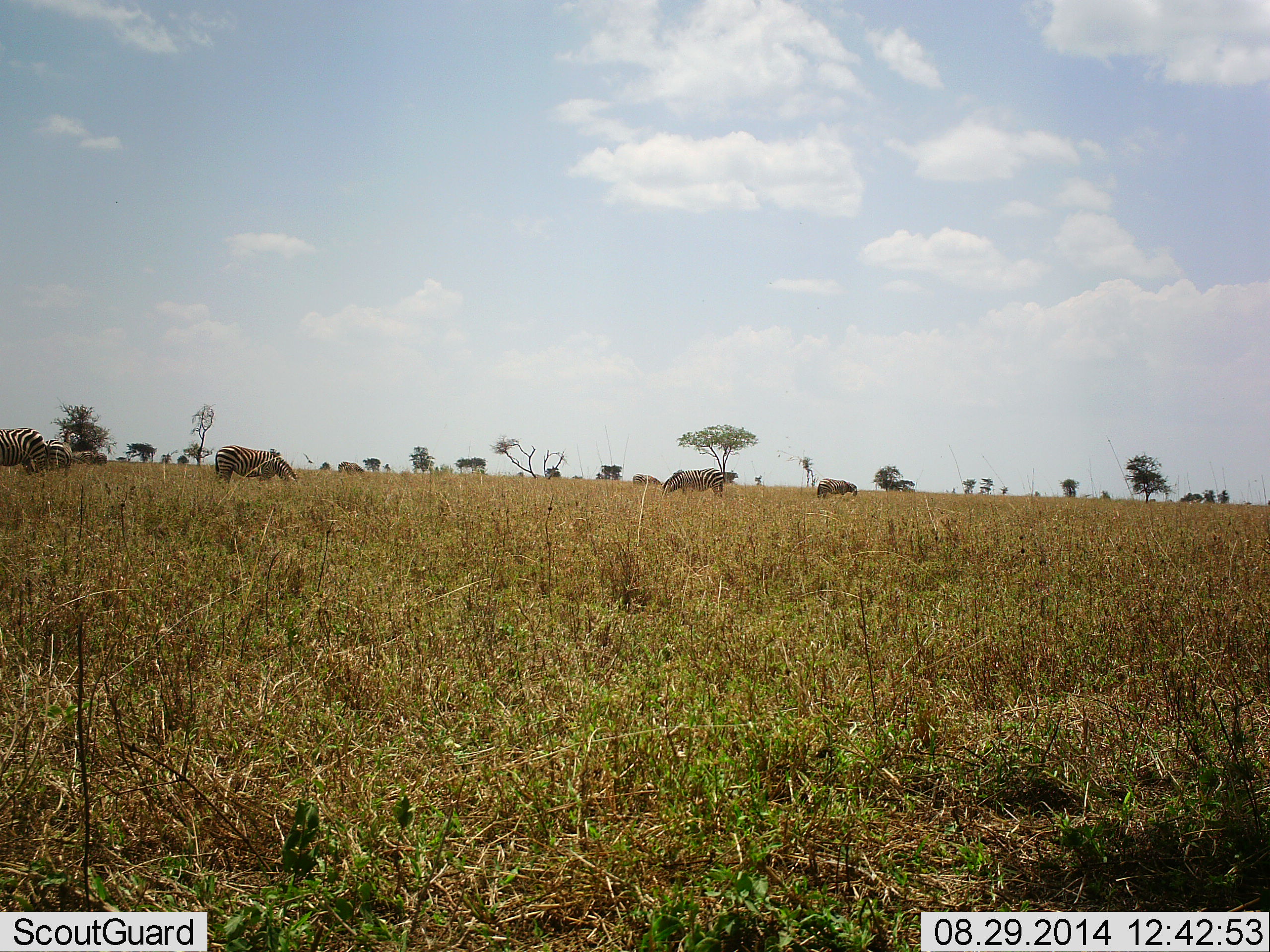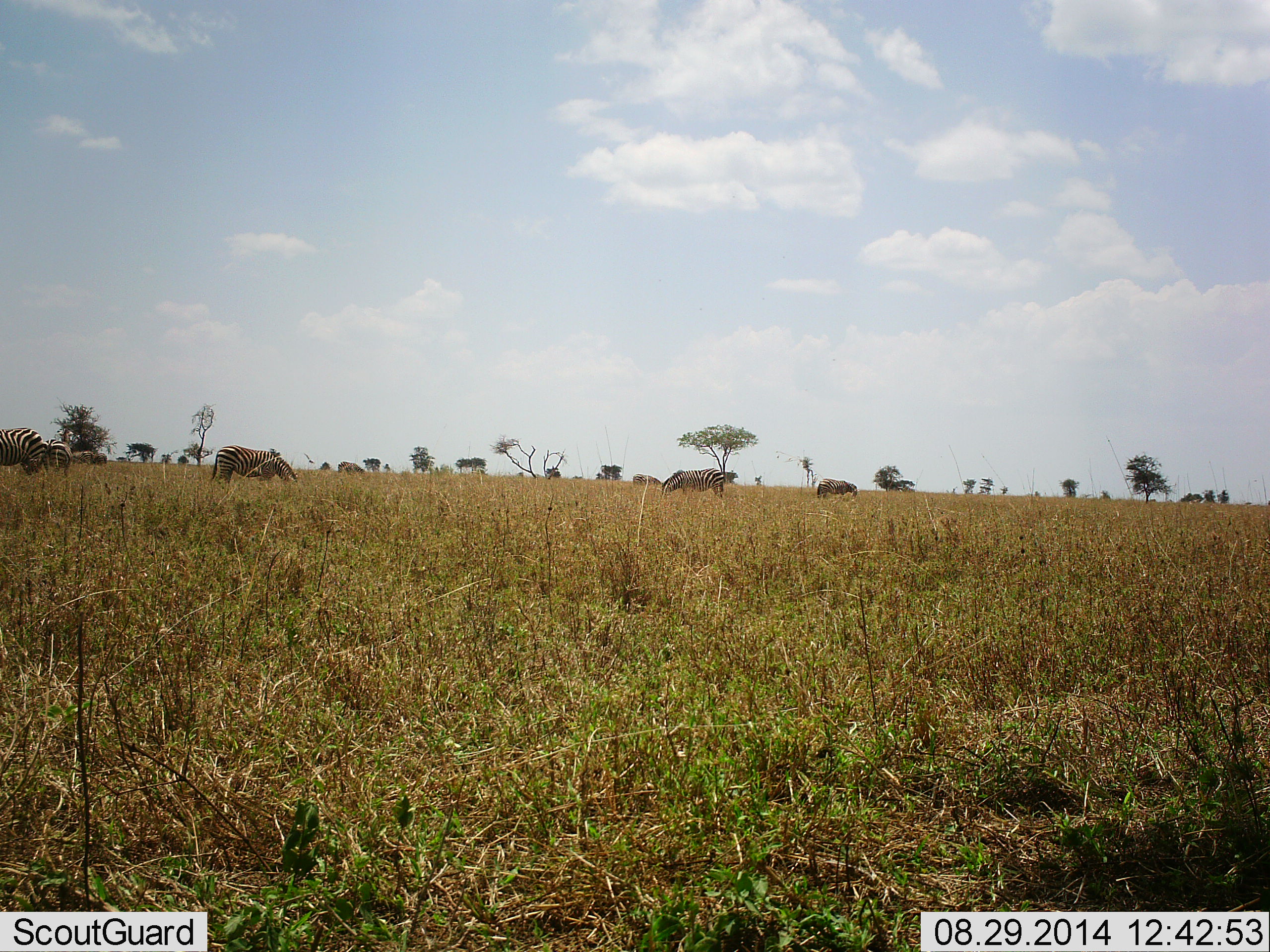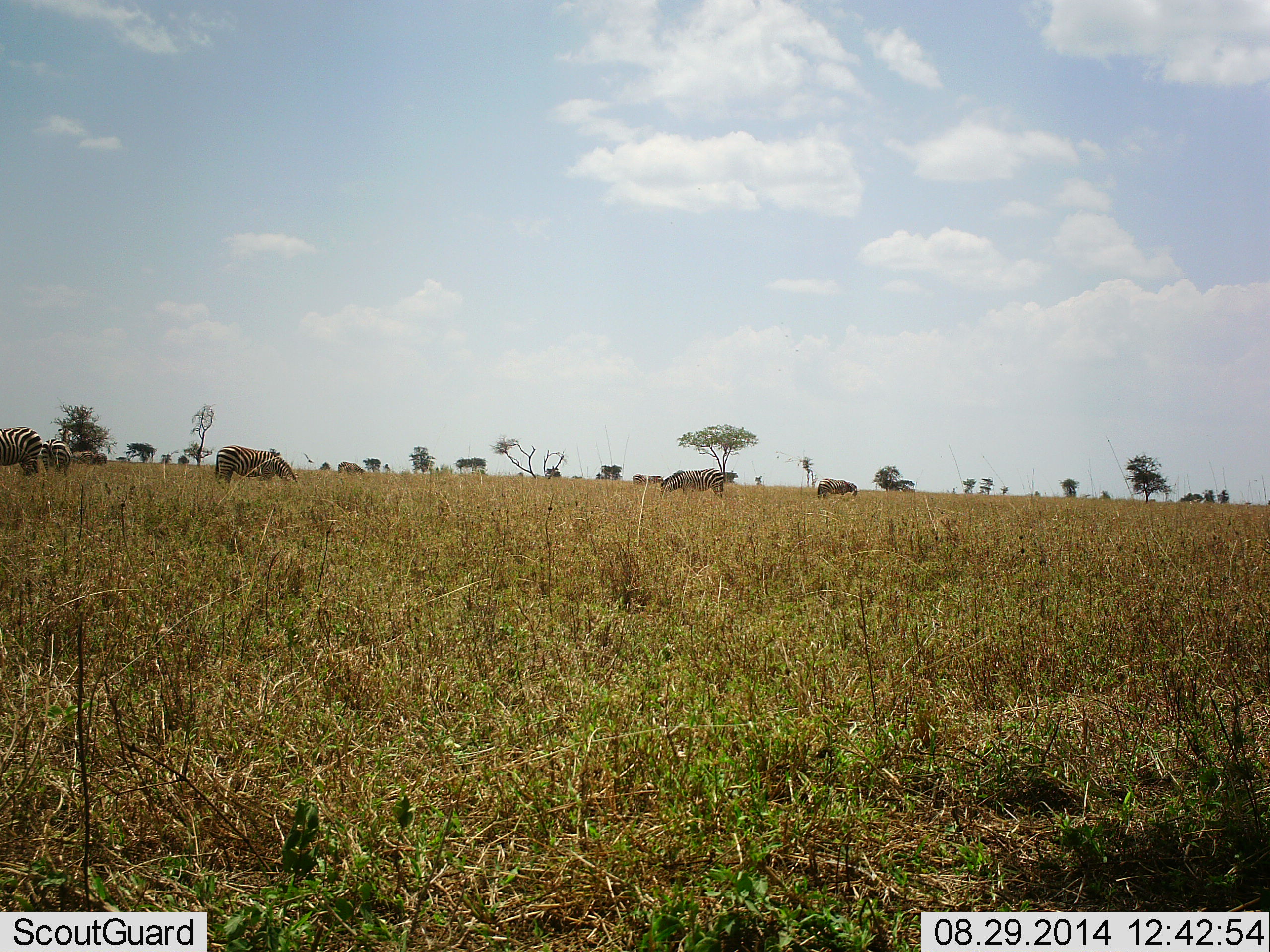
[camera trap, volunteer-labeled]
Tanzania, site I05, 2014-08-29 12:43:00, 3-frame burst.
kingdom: Animalia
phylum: Chordata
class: Mammalia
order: Perissodactyla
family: Equidae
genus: Equus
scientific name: Equus quagga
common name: plains zebra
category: zebra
Zebra (plains zebra) (Equus quagga), count 5. Behavior (volunteer vote fractions): standing 30%, resting 0%, moving 10%, interacting 0%. Young present (vote fraction): 0%. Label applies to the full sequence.